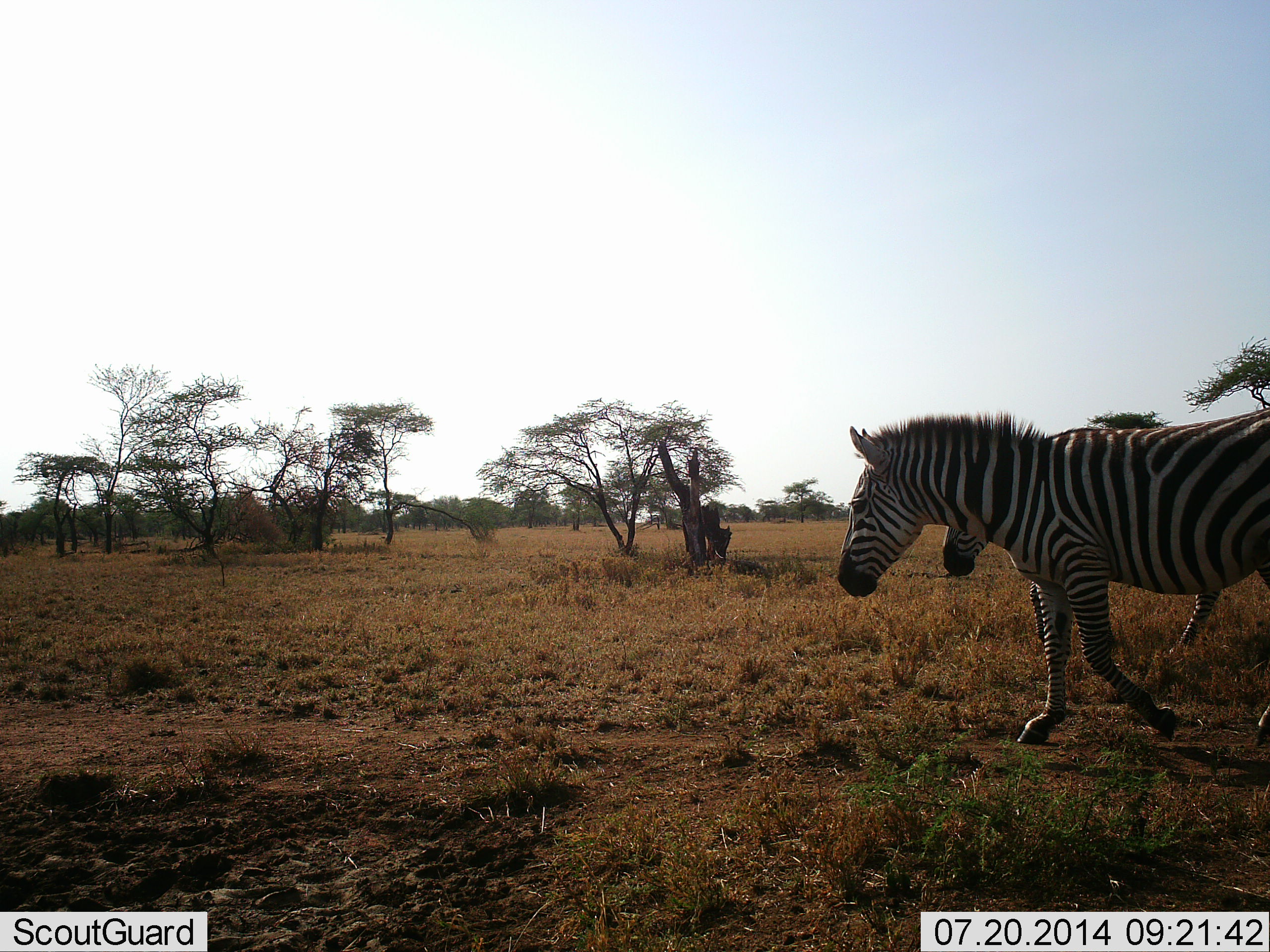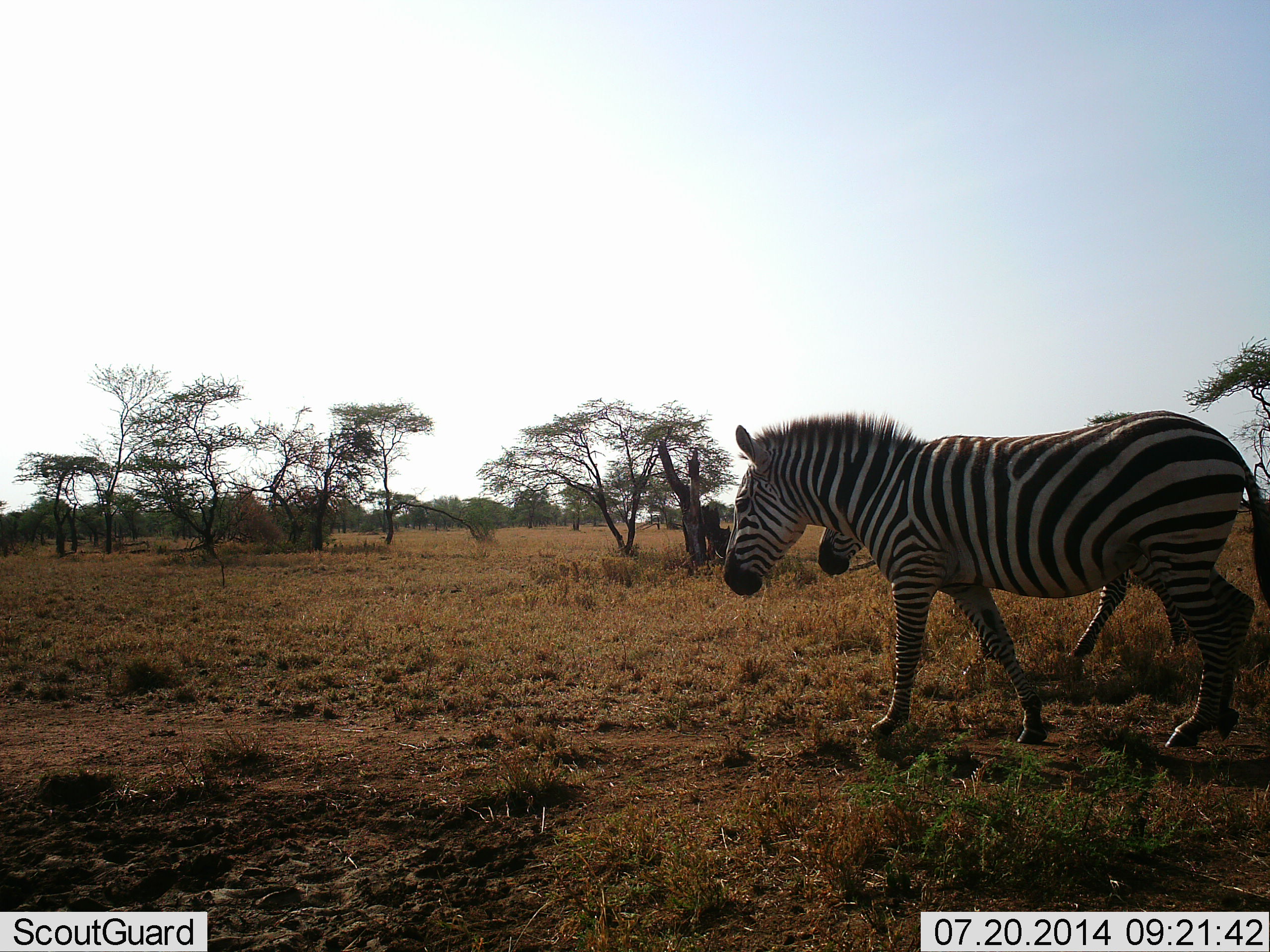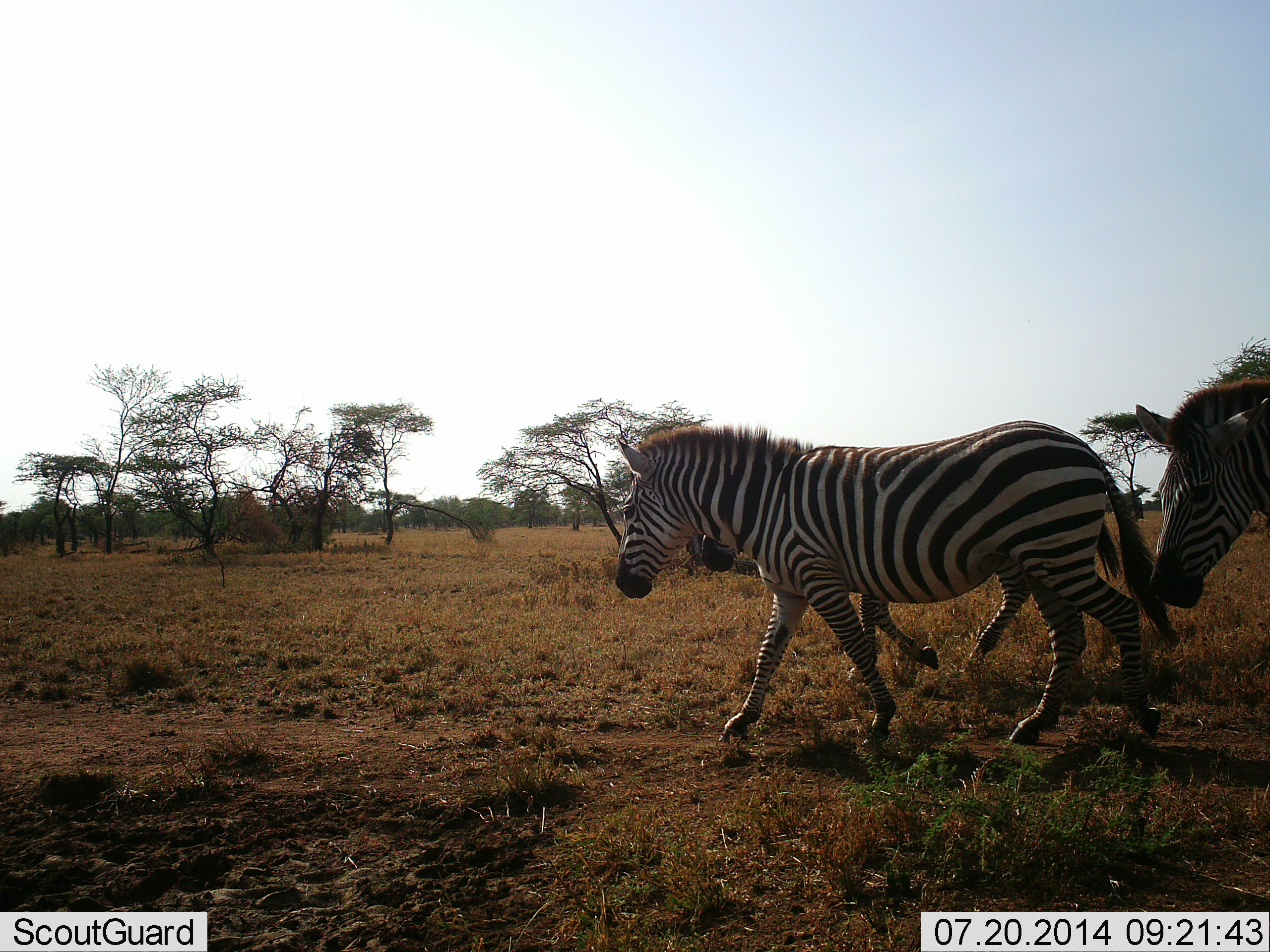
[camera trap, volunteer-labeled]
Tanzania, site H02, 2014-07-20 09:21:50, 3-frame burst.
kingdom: Animalia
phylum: Chordata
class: Mammalia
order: Perissodactyla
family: Equidae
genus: Equus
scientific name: Equus quagga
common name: plains zebra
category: zebra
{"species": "zebra (plains zebra) (Equus quagga)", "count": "3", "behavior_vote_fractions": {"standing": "0%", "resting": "0%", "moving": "100%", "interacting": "0%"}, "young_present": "0%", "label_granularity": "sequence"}